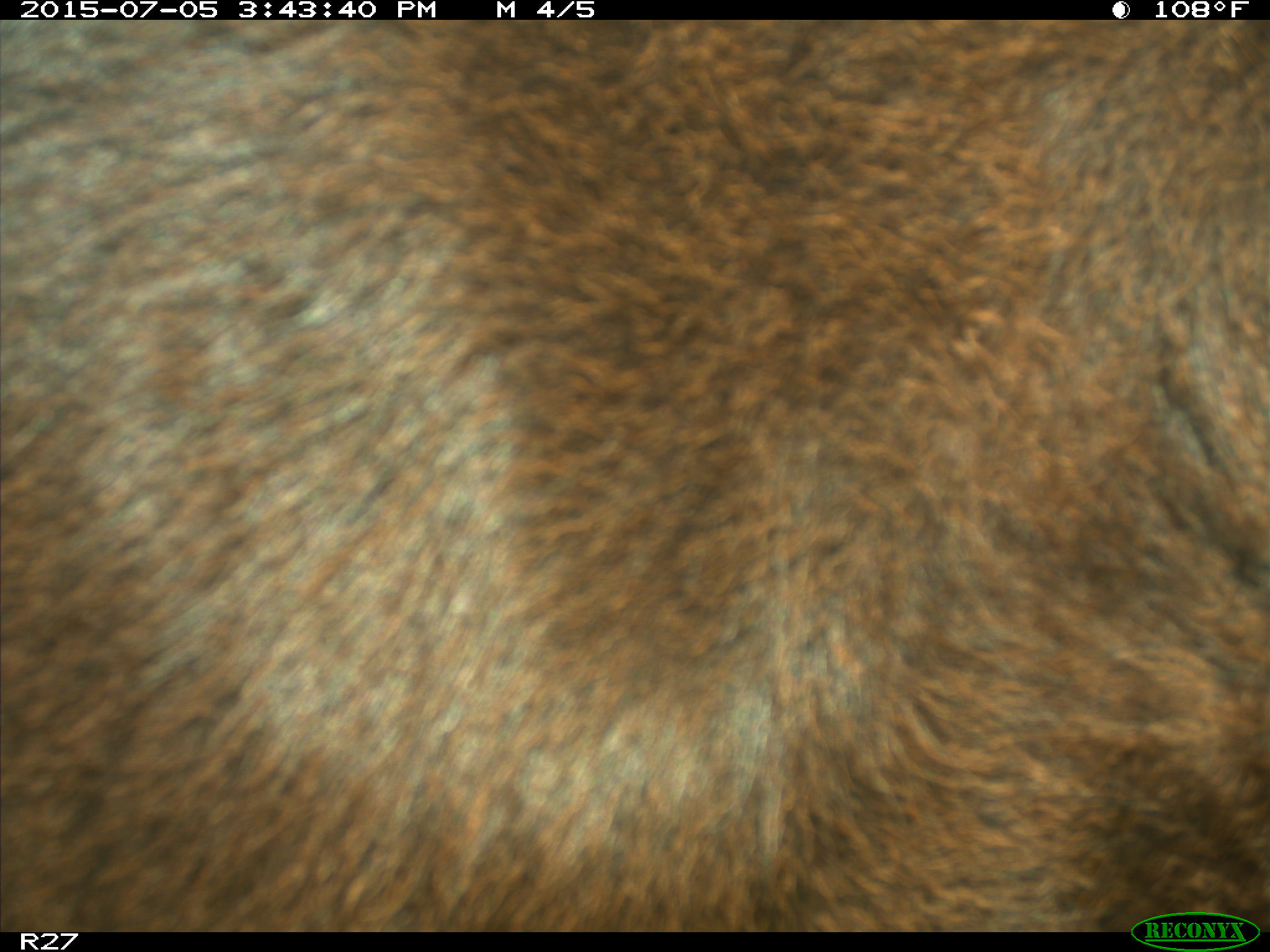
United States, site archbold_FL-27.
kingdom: Animalia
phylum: Chordata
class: Mammalia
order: Artiodactyla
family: Bovidae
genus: Bos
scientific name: Bos taurus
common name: domestic cow